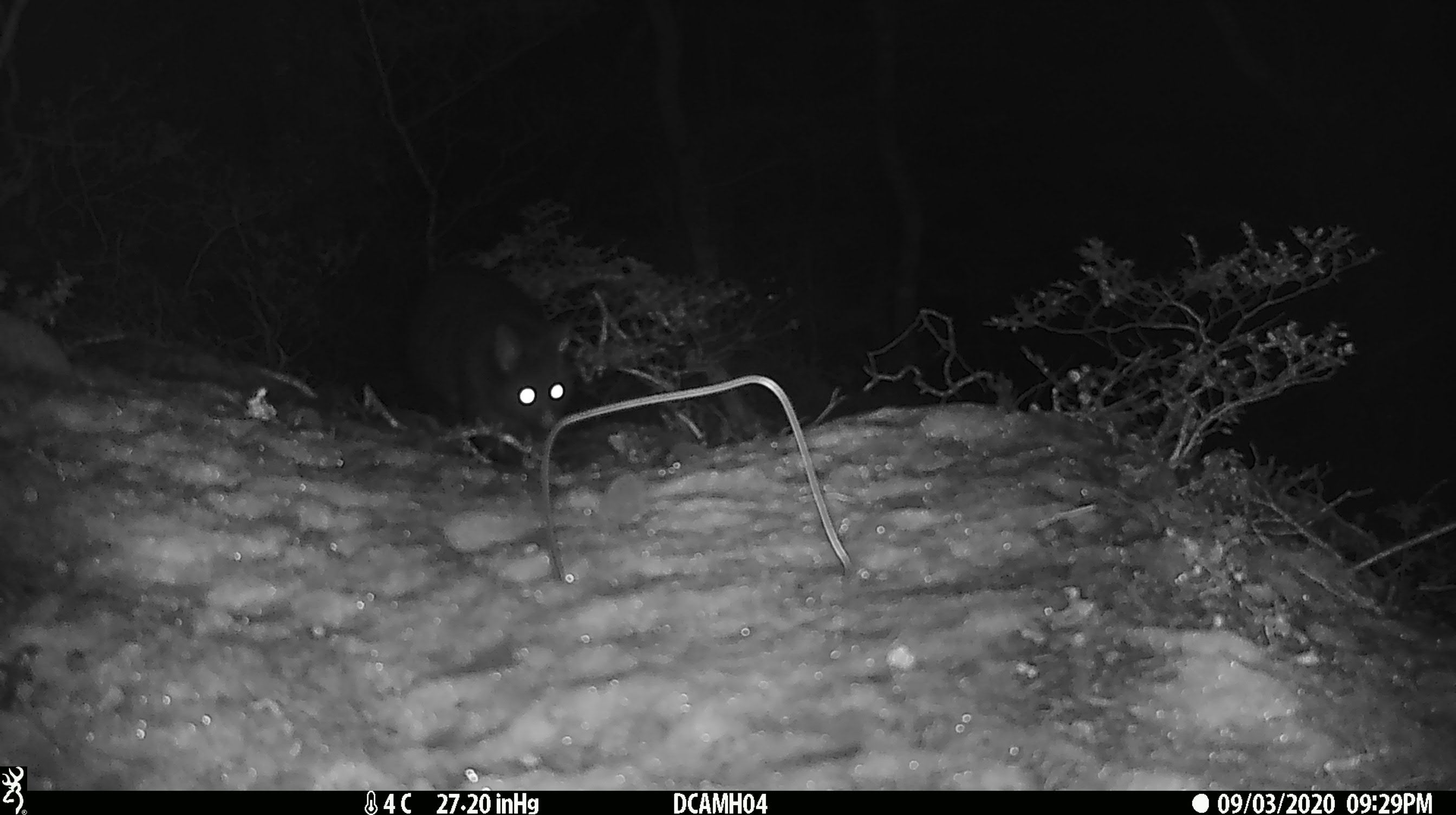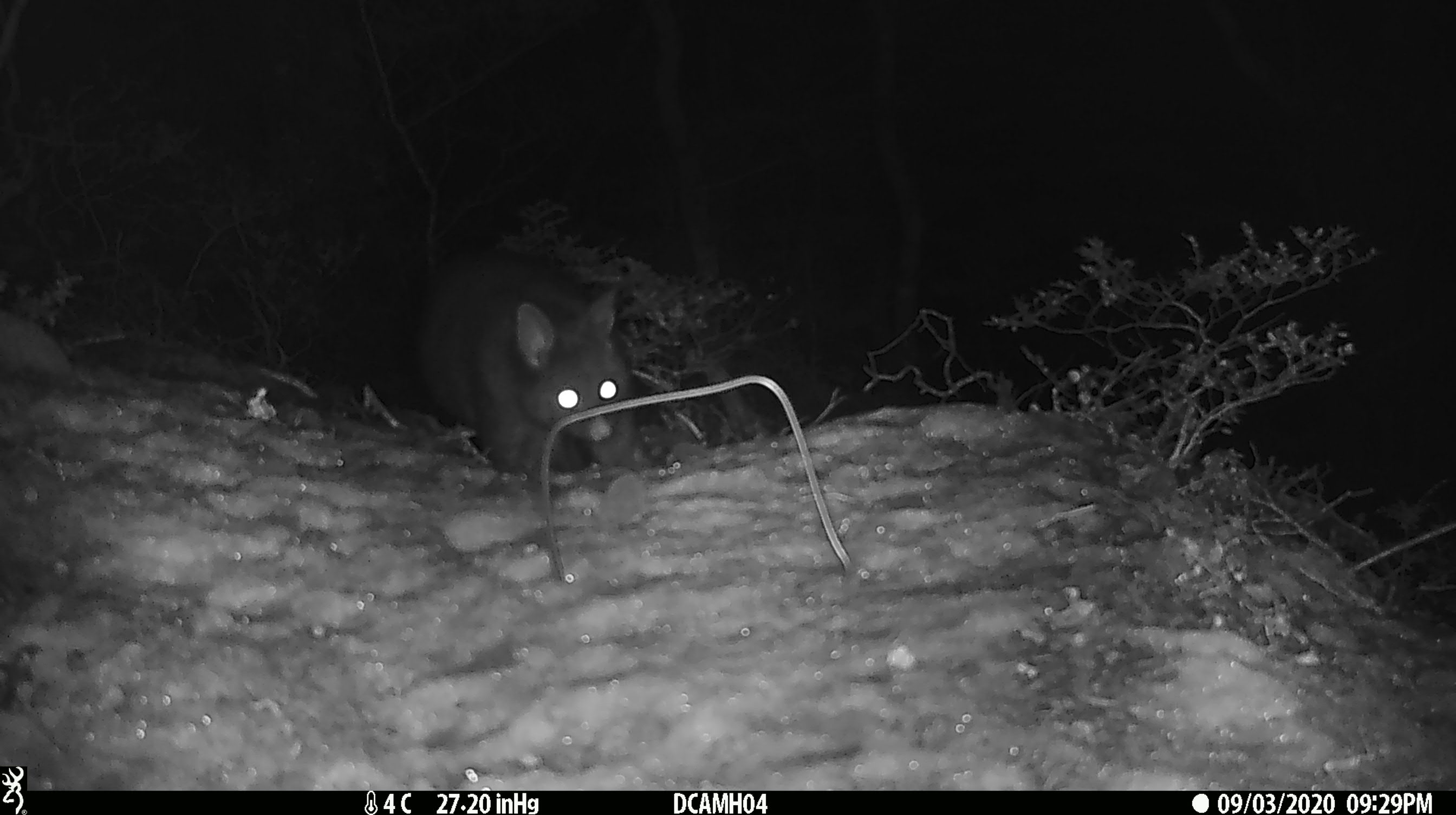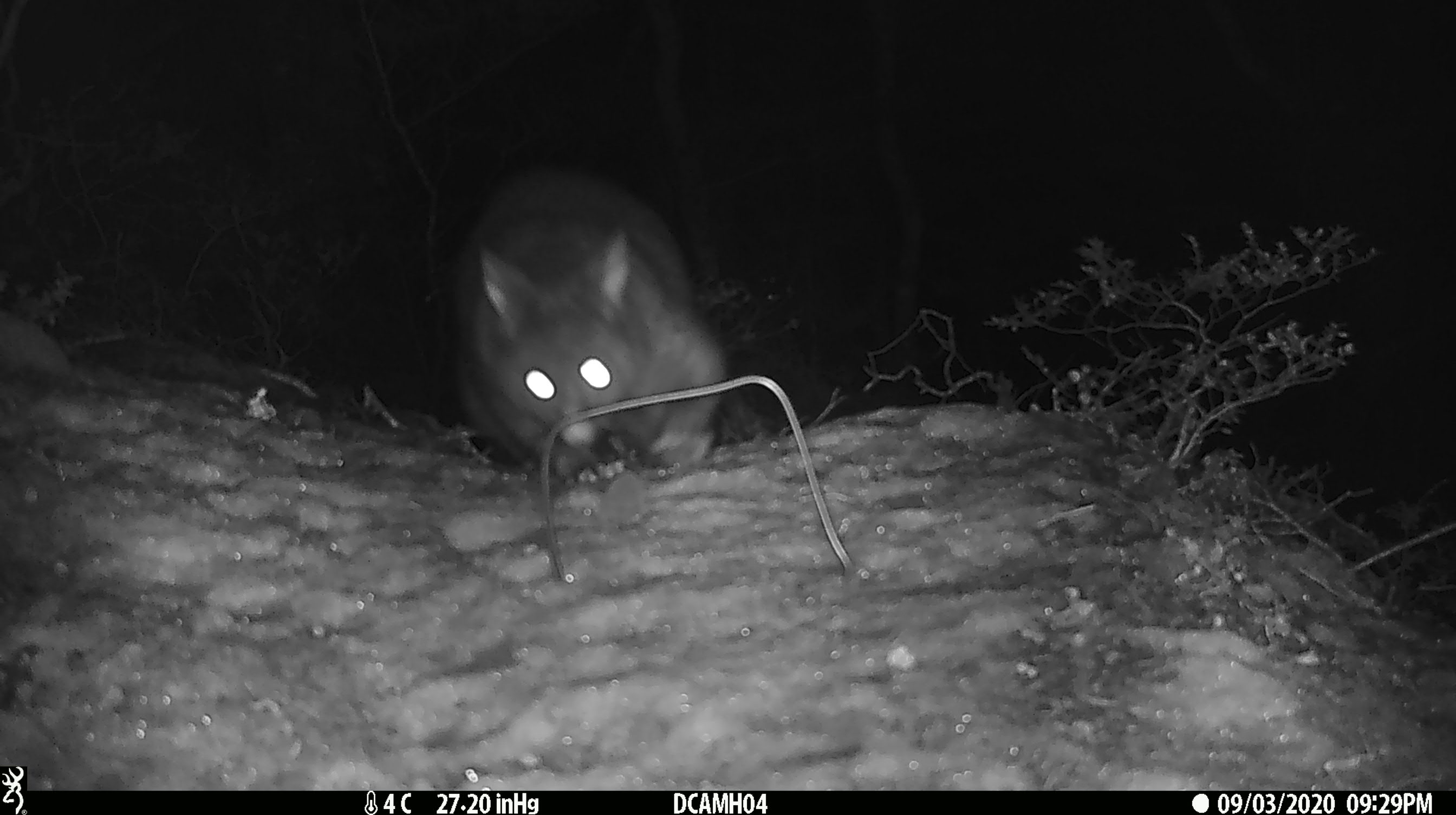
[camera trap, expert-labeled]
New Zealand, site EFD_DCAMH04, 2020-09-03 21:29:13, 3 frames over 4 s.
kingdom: Animalia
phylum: Chordata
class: Mammalia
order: Diprotodontia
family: Phalangeridae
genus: Trichosurus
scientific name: Trichosurus vulpecula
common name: common brushtail possum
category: possum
Possum (common brushtail possum) (Trichosurus vulpecula).